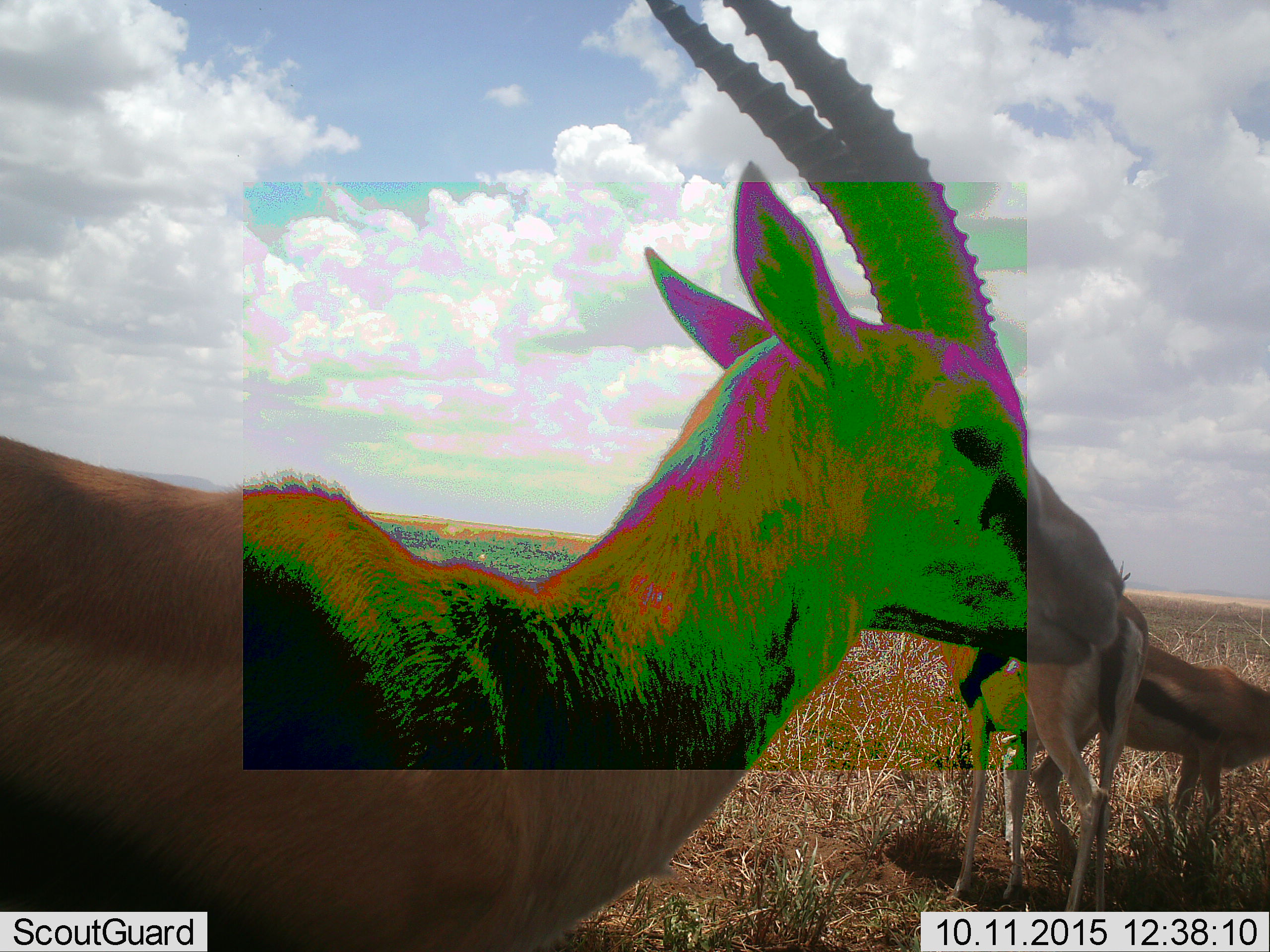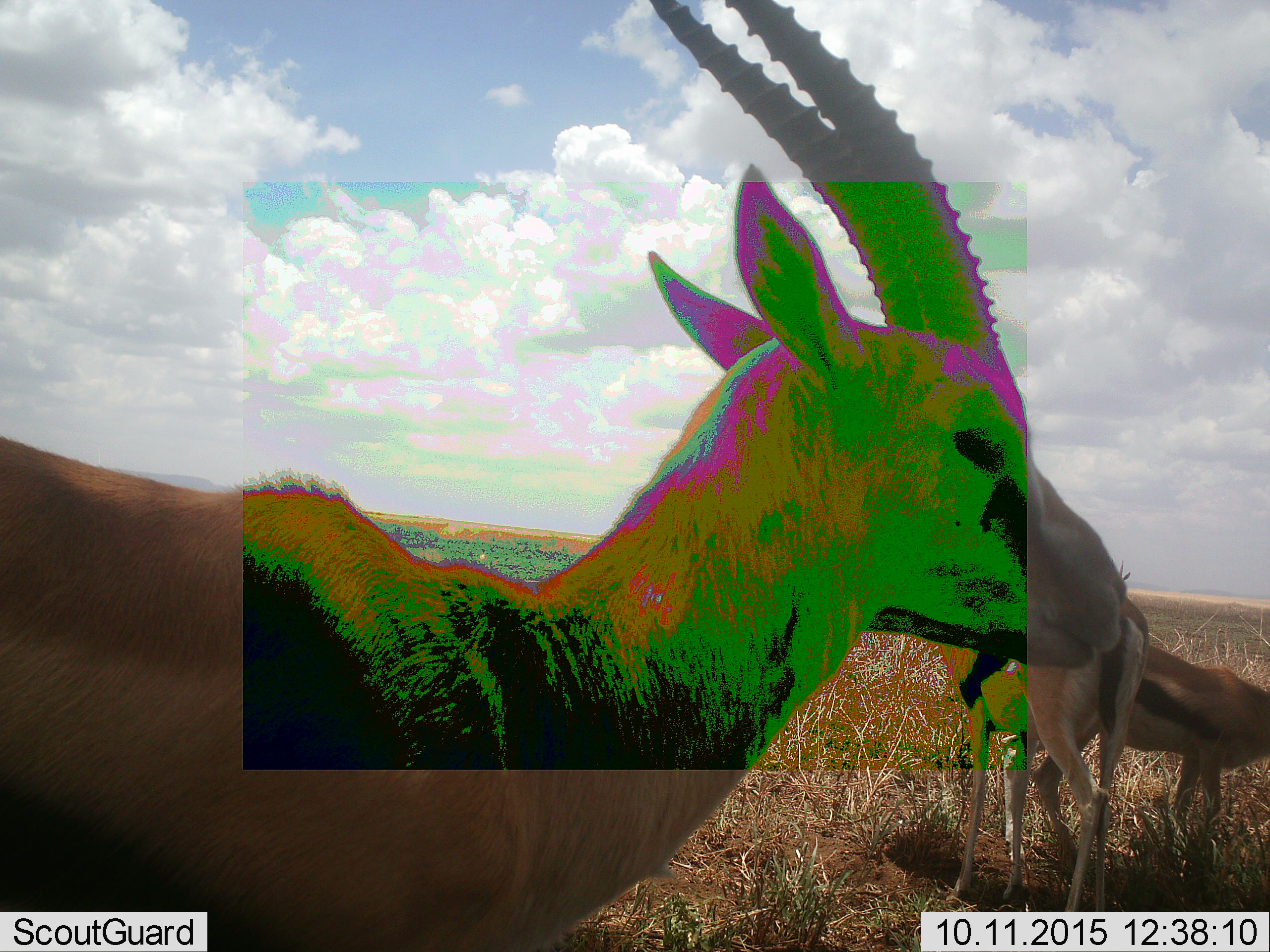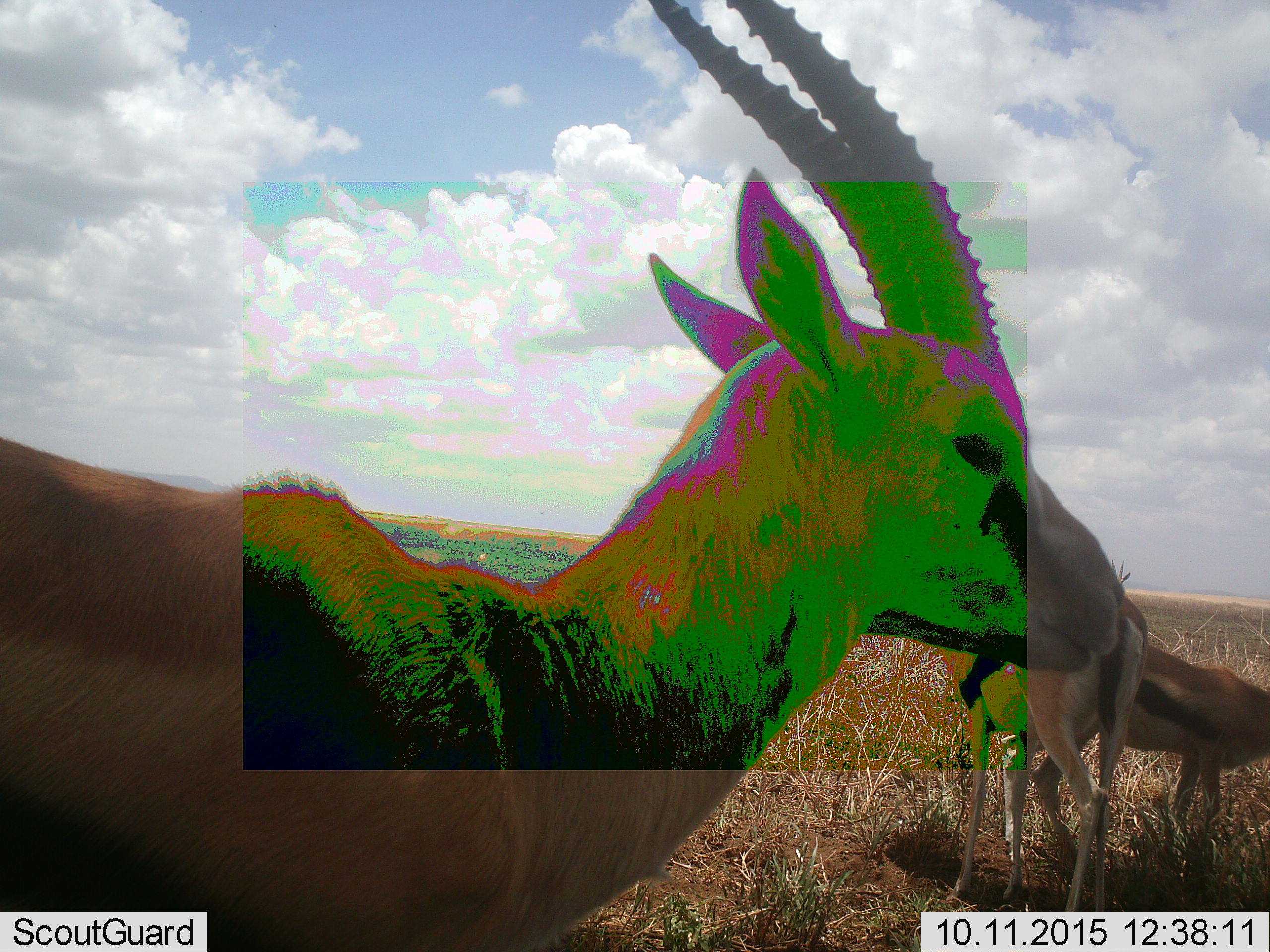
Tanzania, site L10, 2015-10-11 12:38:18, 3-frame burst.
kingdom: Animalia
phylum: Chordata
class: Mammalia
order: Artiodactyla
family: Bovidae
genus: Eudorcas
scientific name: Eudorcas thomsonii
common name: thomson's gazelle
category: gazellethomsons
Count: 3.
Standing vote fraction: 90%.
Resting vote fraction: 0%.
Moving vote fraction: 20%.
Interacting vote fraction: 20%.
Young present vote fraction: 20%.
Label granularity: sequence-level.